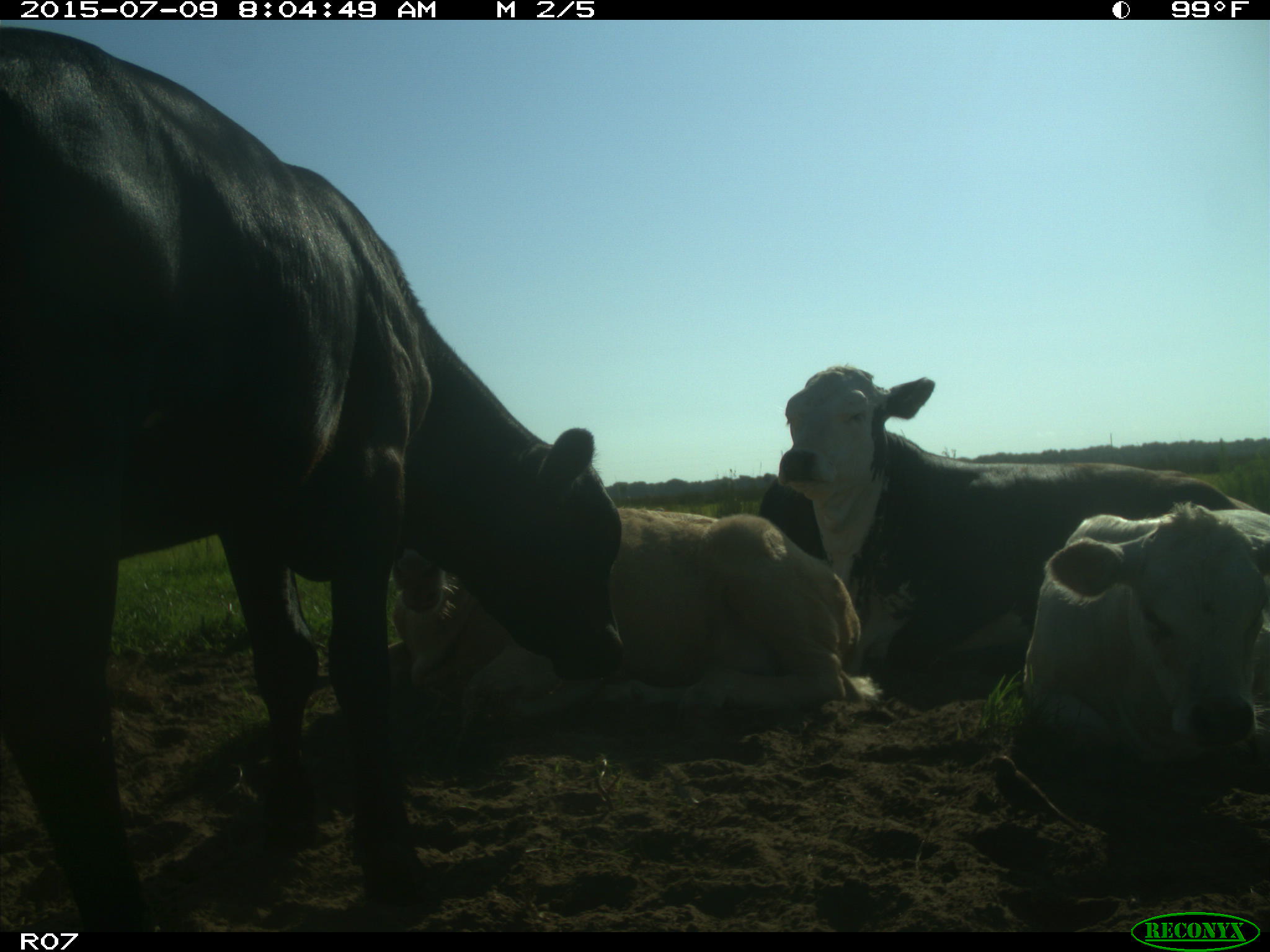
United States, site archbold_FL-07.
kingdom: Animalia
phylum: Chordata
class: Mammalia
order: Artiodactyla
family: Bovidae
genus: Bos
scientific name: Bos taurus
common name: domestic cow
Bos taurus (domestic cow).